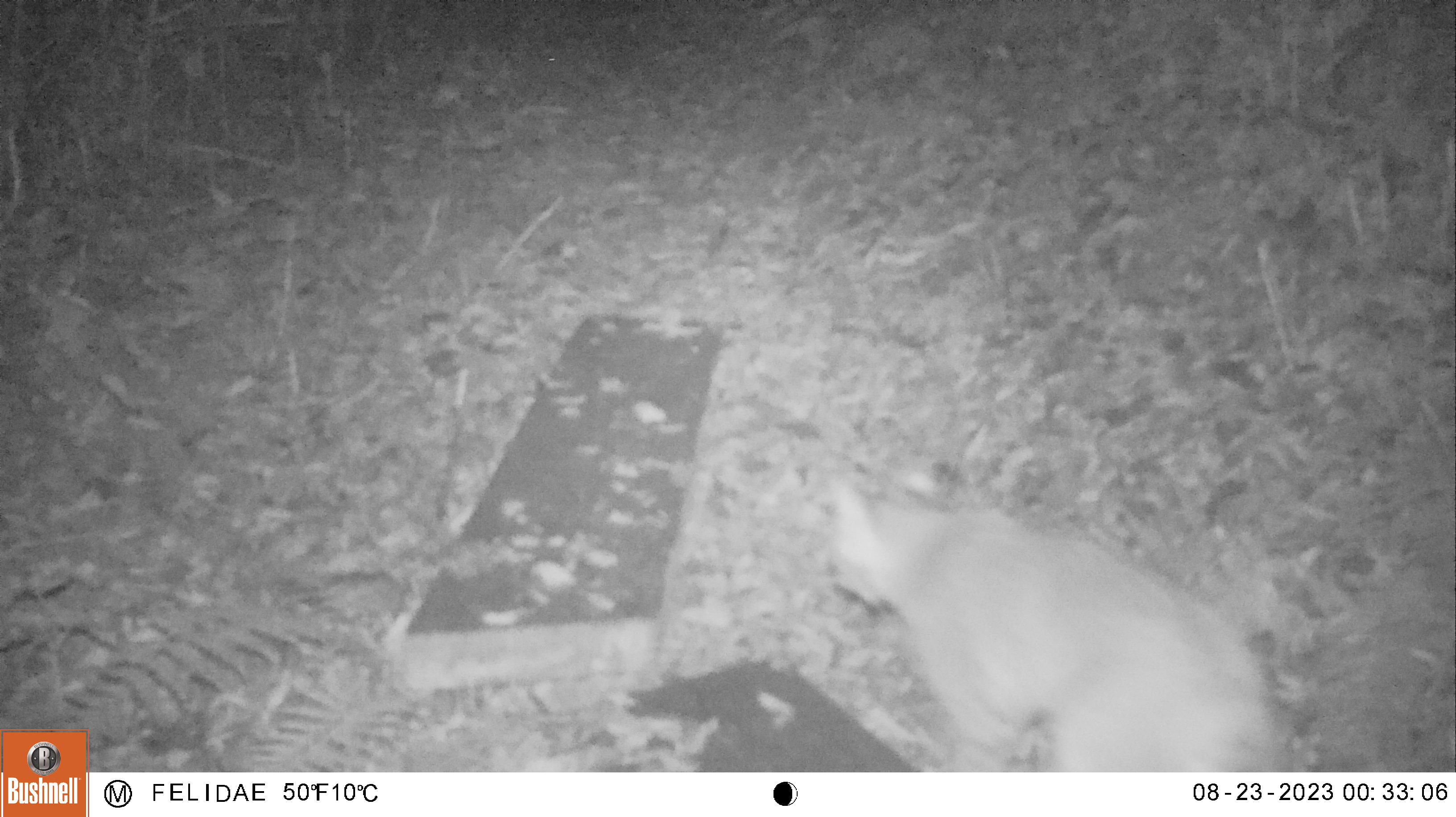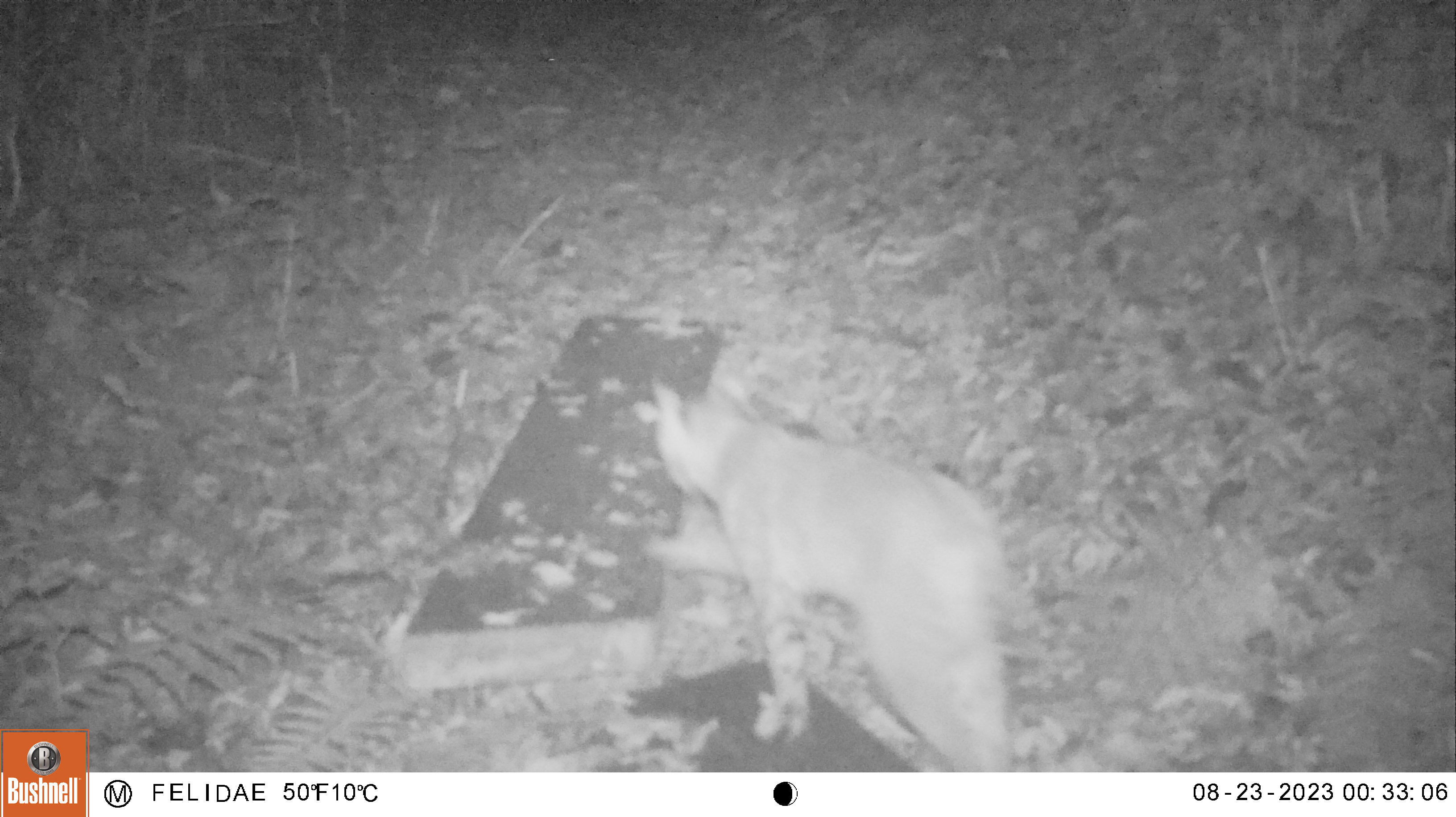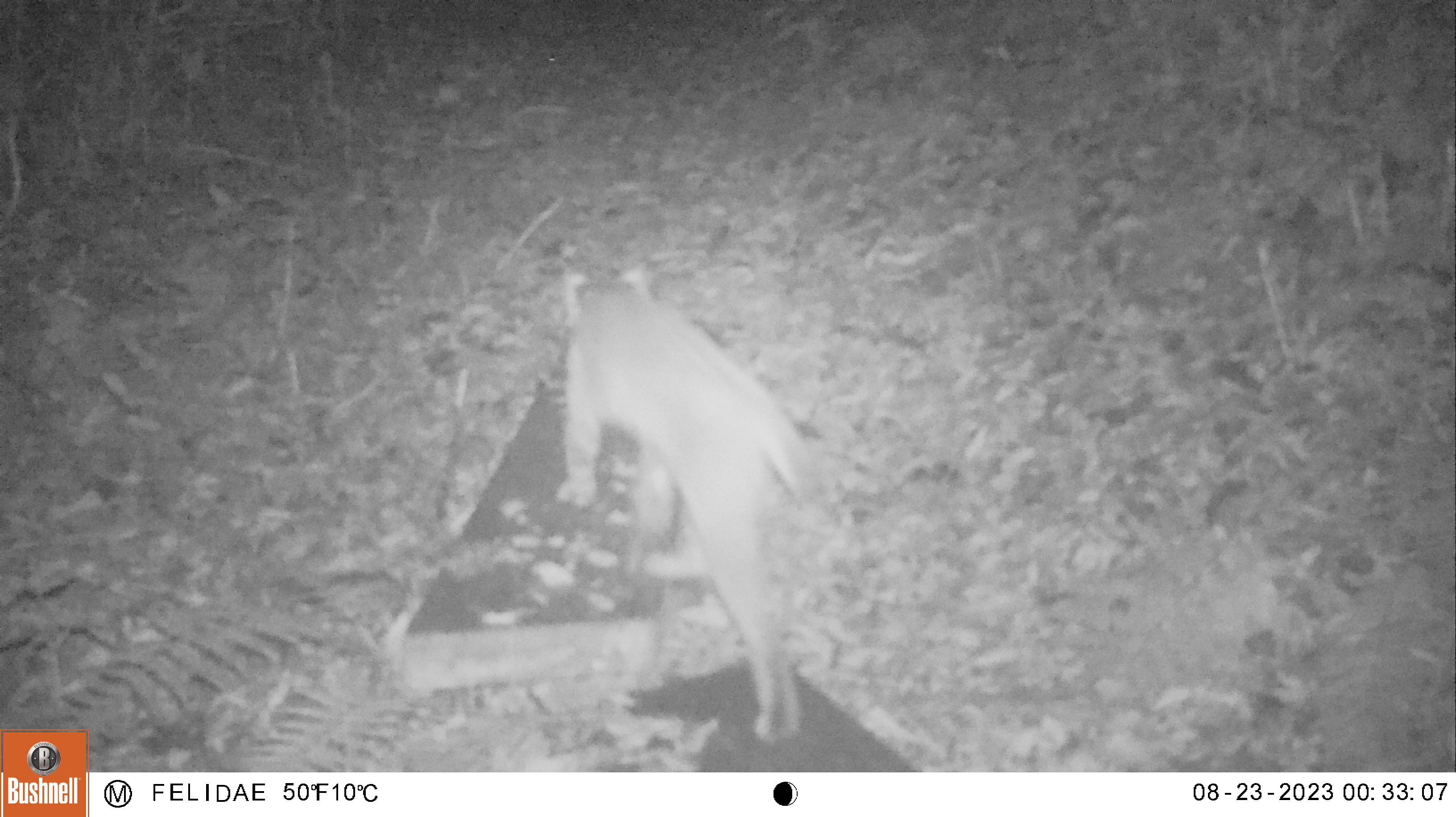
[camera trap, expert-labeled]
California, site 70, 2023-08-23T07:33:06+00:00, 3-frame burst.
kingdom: Animalia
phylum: Chordata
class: Mammalia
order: Carnivora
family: Felidae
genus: Lynx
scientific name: Lynx rufus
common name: bobcat